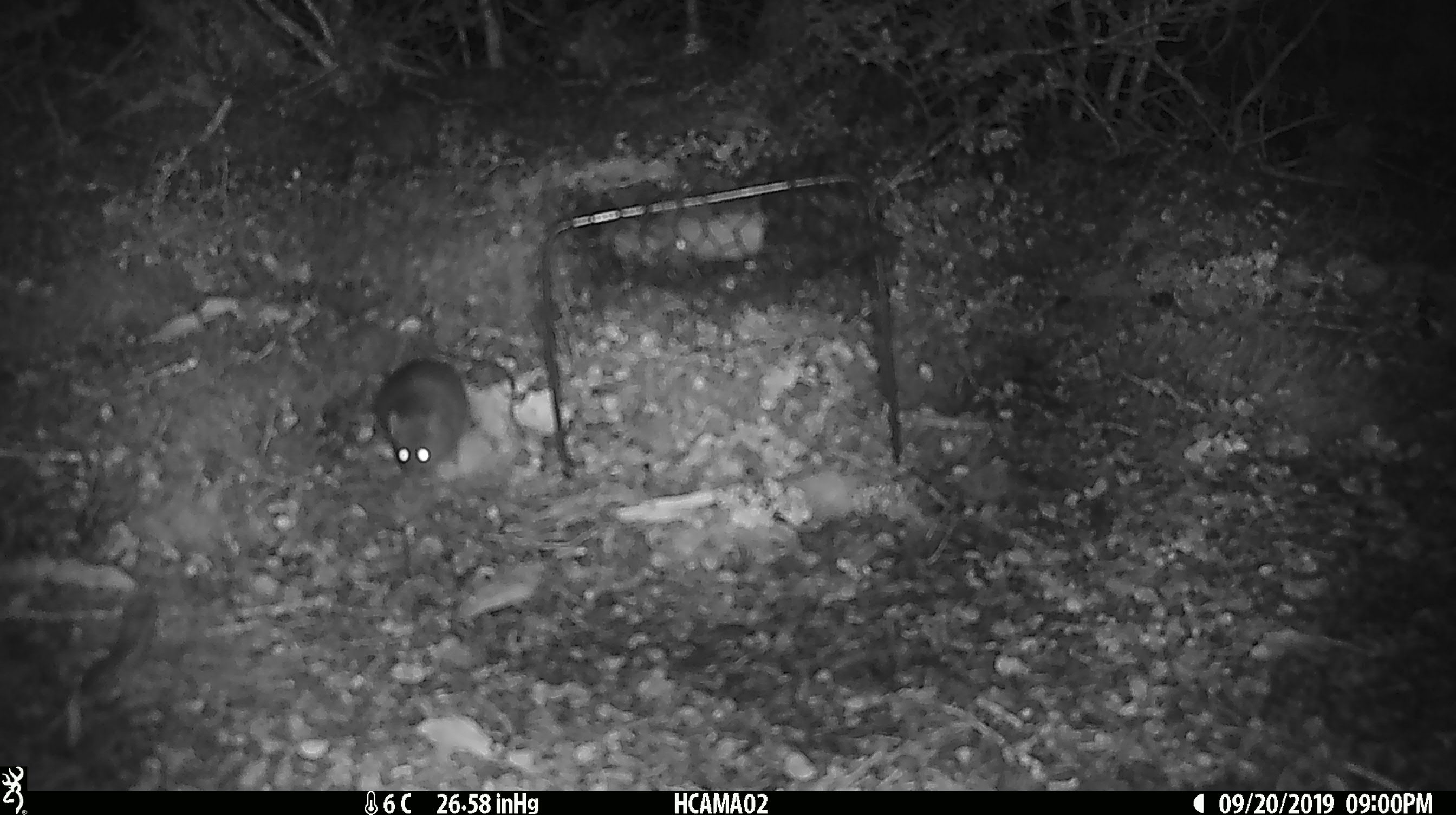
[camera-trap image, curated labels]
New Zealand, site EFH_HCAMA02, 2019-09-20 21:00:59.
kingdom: Animalia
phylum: Chordata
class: Mammalia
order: Rodentia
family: Muridae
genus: Mus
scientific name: Mus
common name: mouse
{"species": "mouse (Mus)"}